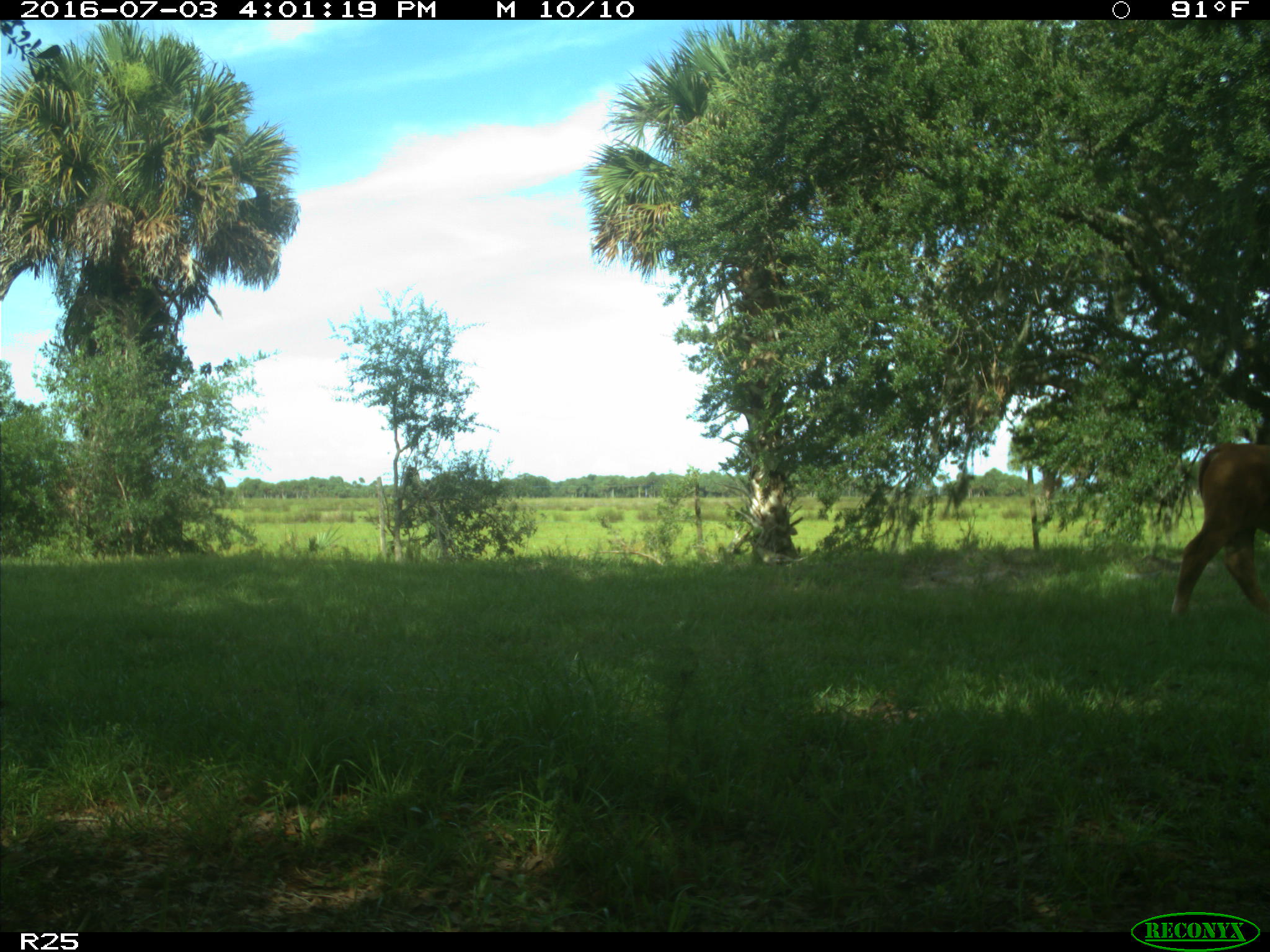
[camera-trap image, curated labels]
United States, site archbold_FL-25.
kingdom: Animalia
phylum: Chordata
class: Mammalia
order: Artiodactyla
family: Bovidae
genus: Bos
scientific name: Bos taurus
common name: domestic cow